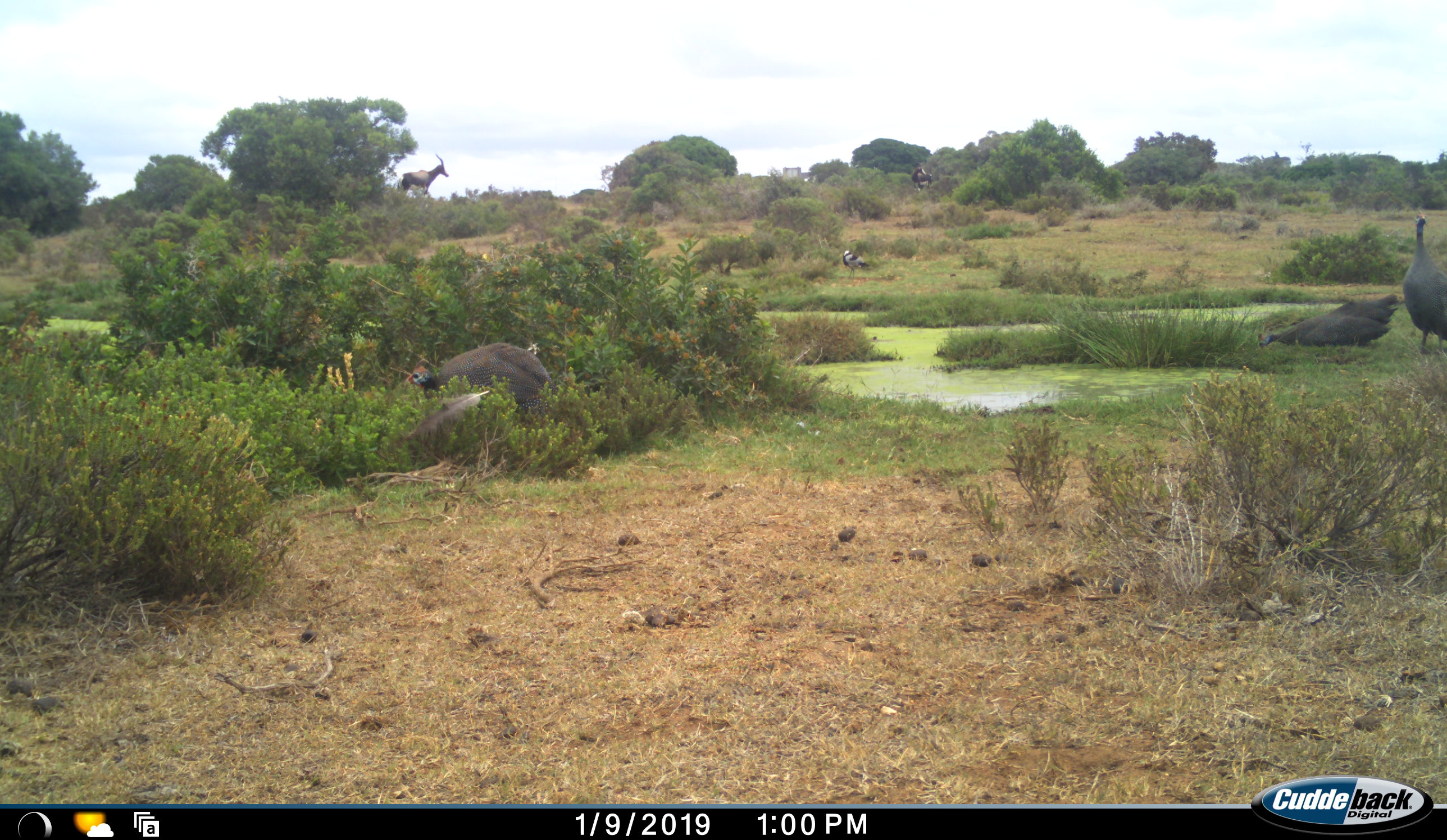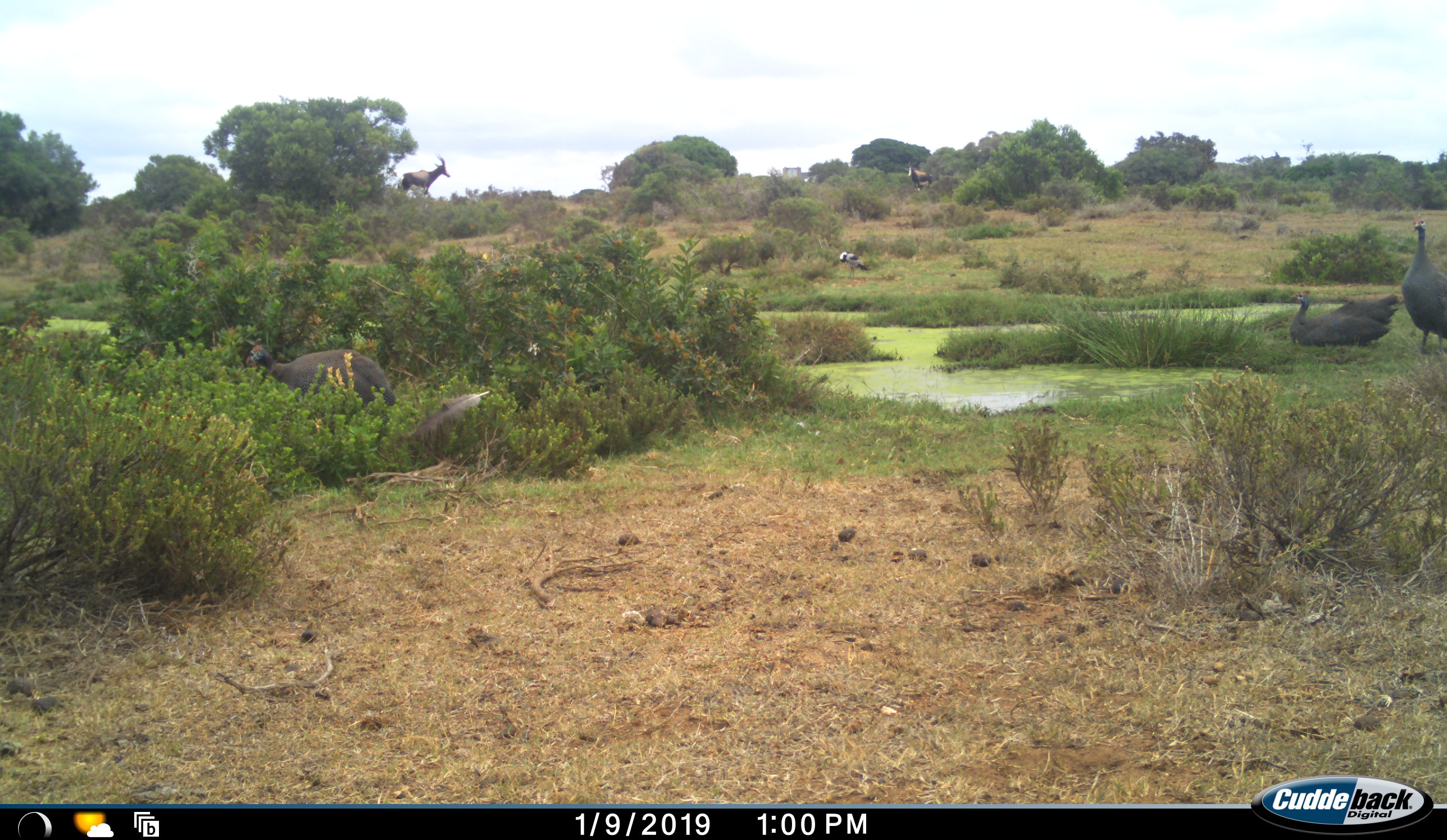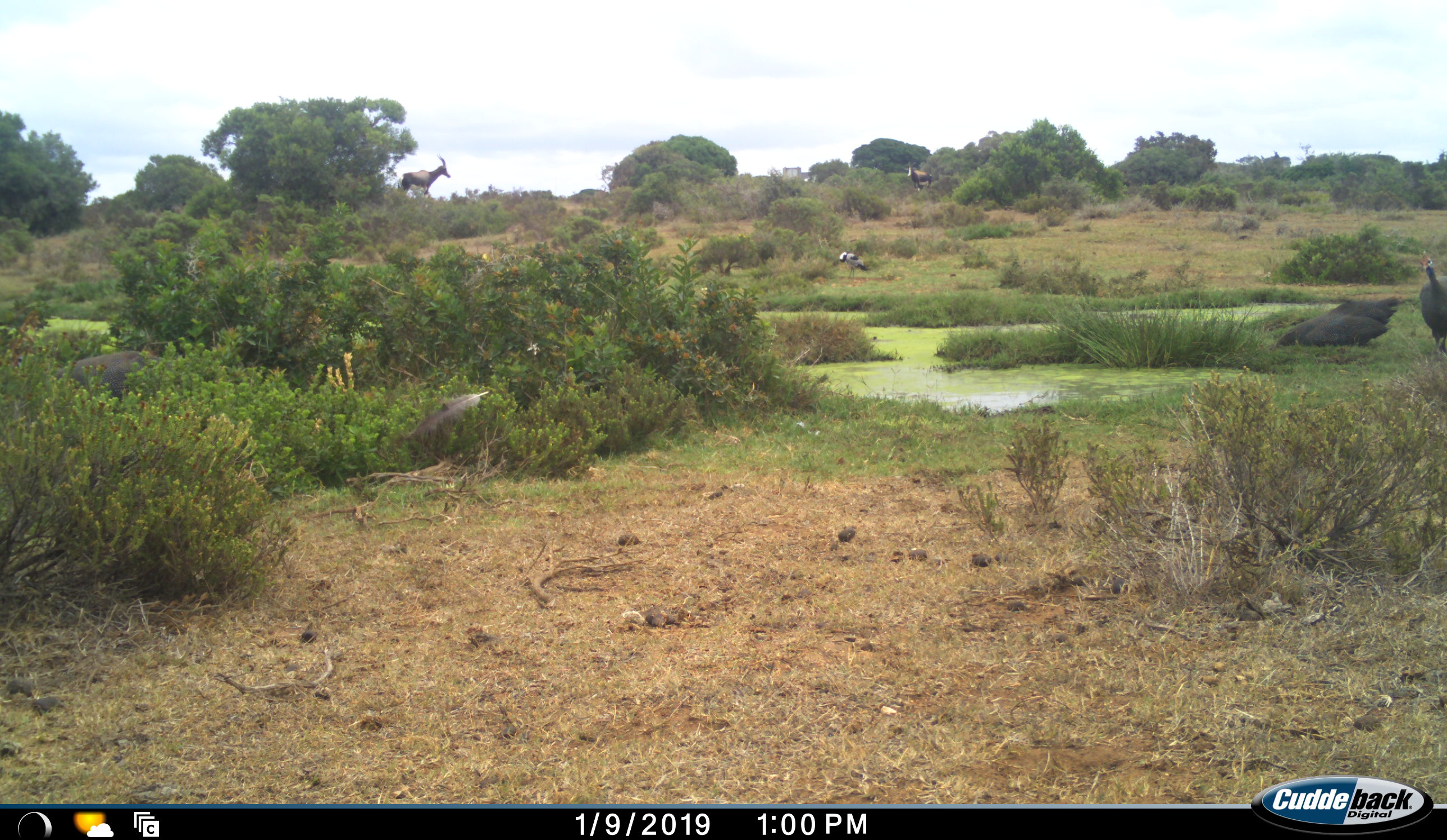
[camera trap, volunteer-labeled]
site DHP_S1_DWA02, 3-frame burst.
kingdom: Animalia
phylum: Chordata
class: Aves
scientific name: Aves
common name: bird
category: birdother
Birdother (bird) (Aves), count 4. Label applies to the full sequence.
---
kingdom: Animalia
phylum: Chordata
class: Mammalia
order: Artiodactyla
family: Bovidae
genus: Damaliscus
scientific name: Damaliscus pygargus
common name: bontebok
Bontebok (Damaliscus pygargus), count 2. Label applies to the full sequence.